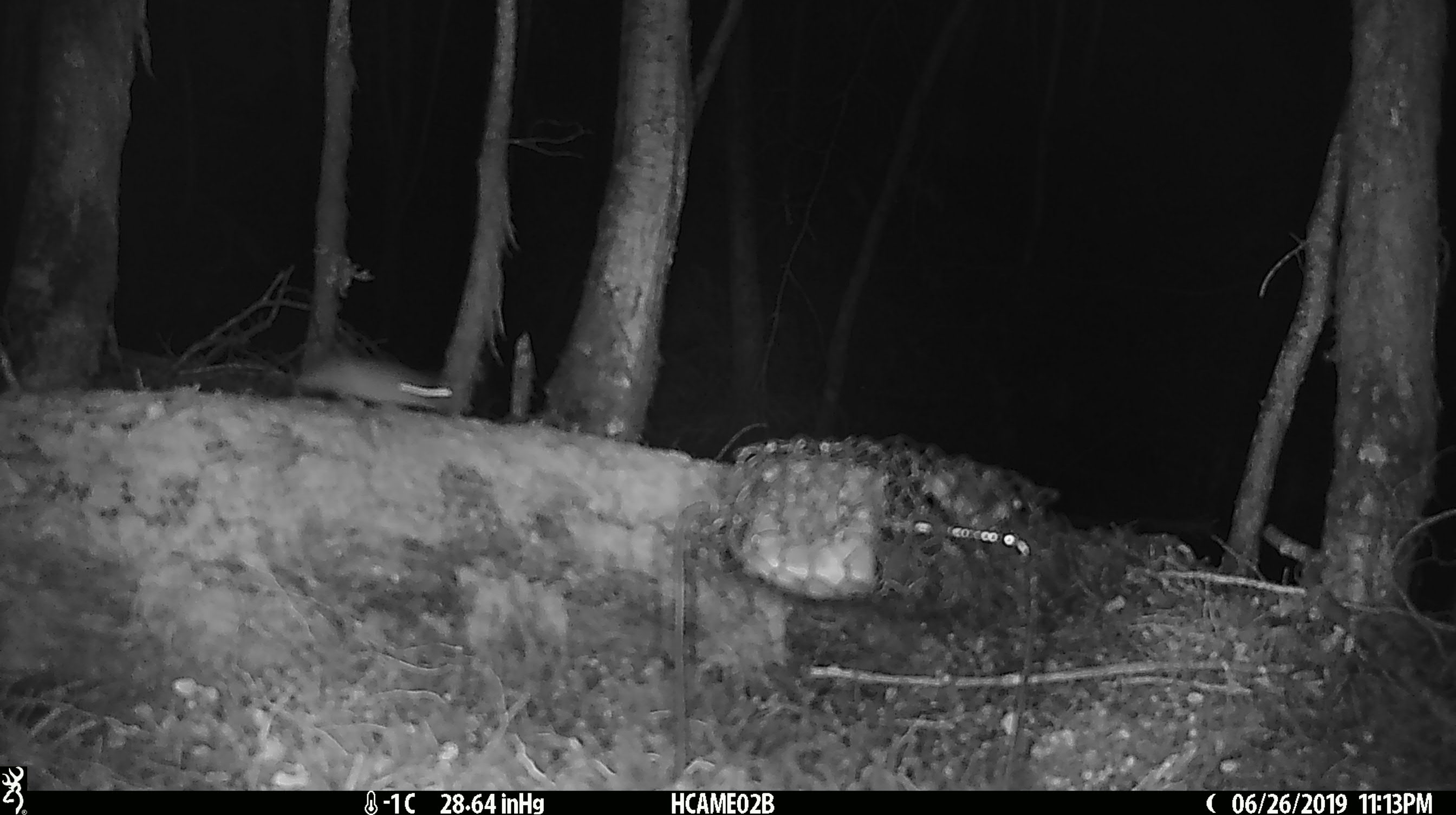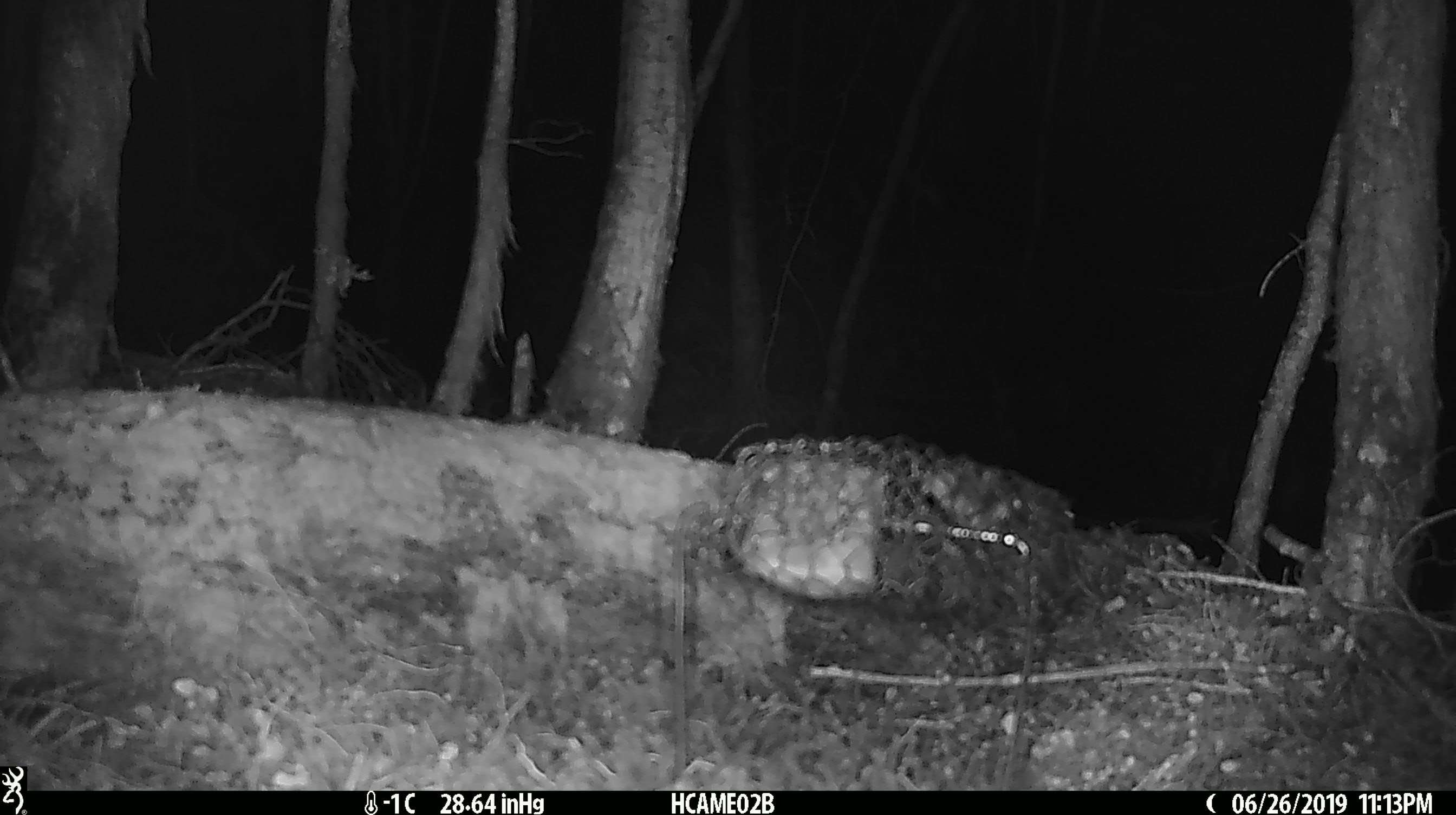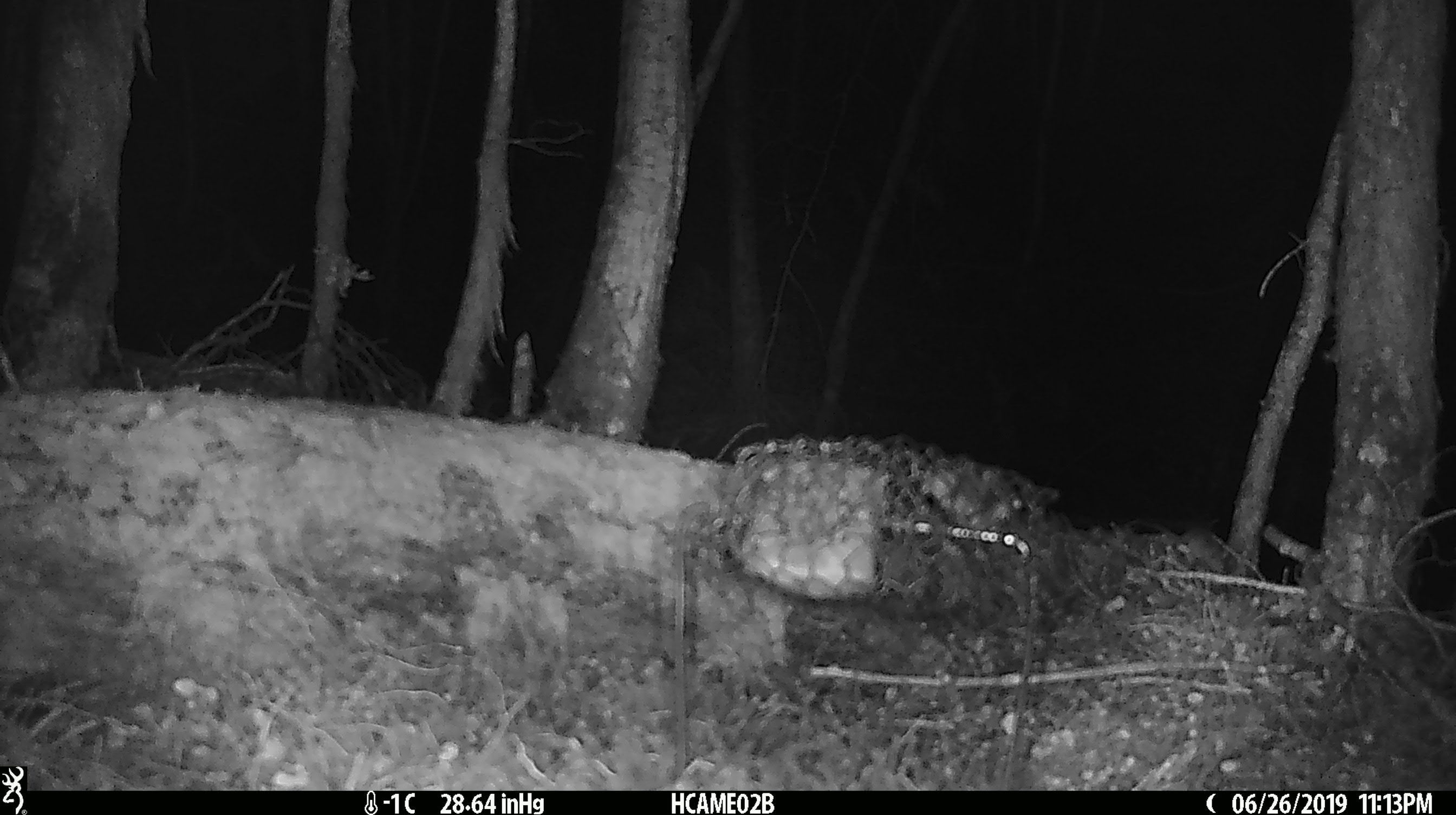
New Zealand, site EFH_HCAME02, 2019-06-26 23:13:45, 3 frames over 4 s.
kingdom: Animalia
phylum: Chordata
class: Mammalia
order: Rodentia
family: Muridae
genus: Mus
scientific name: Mus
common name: mouse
Mouse (Mus).